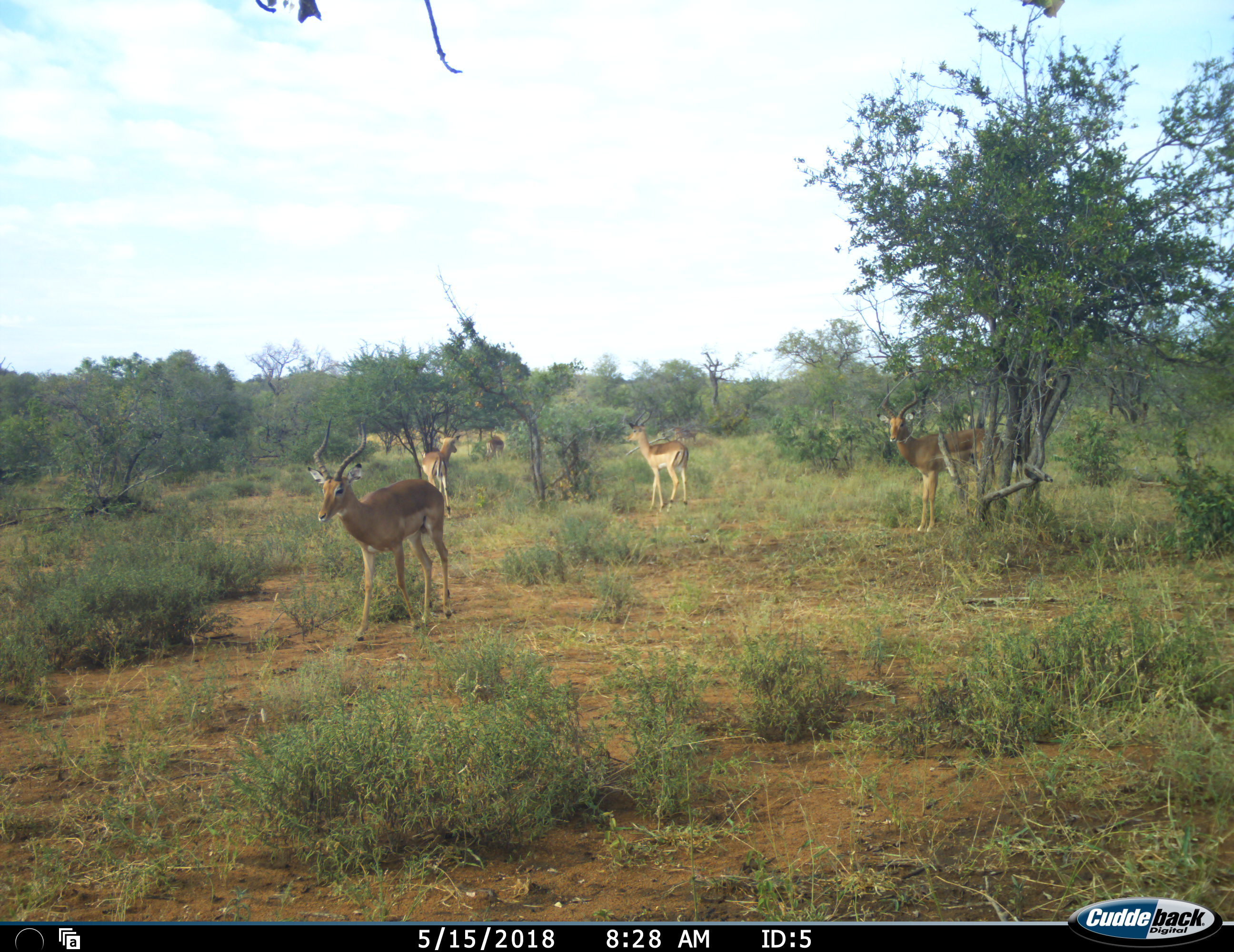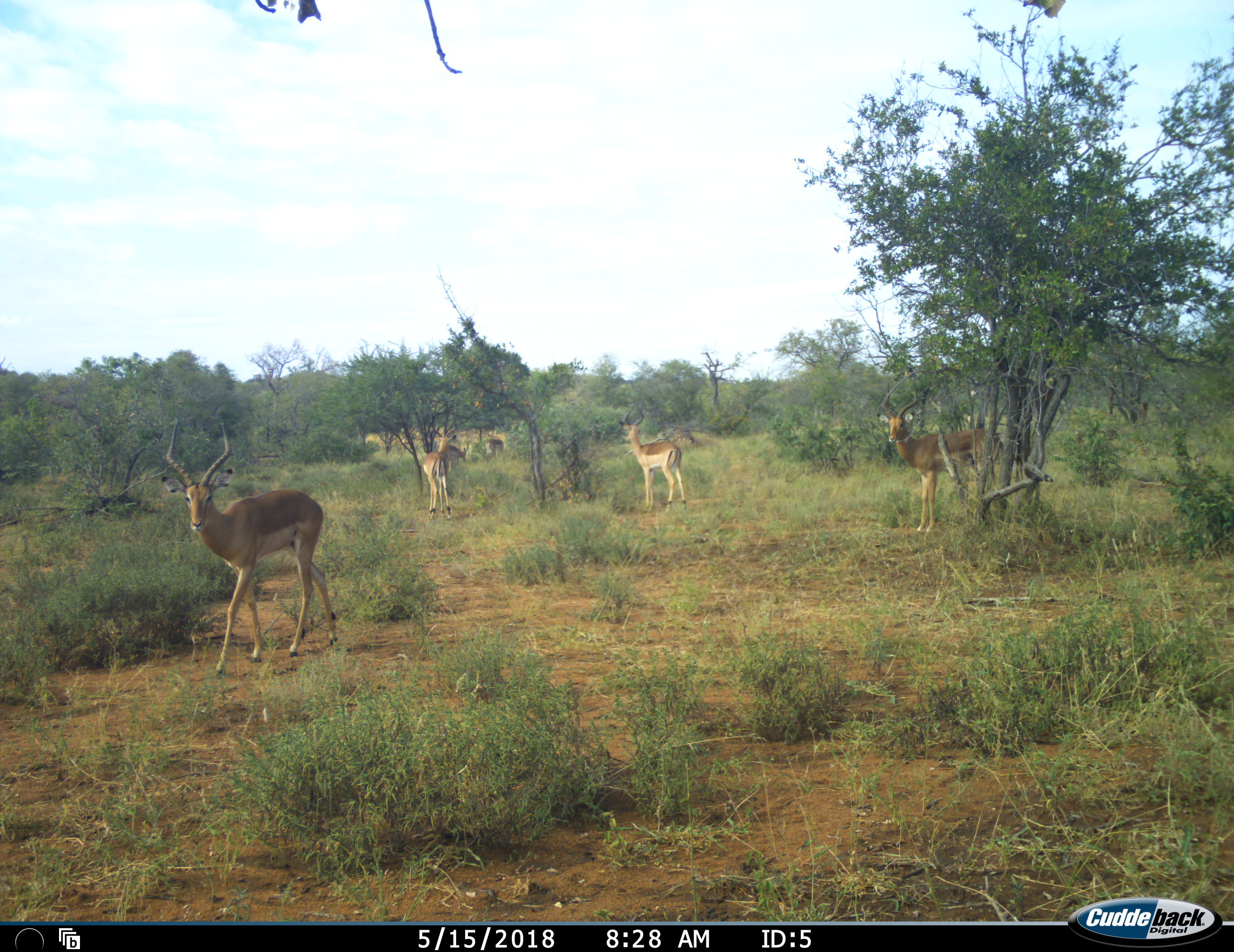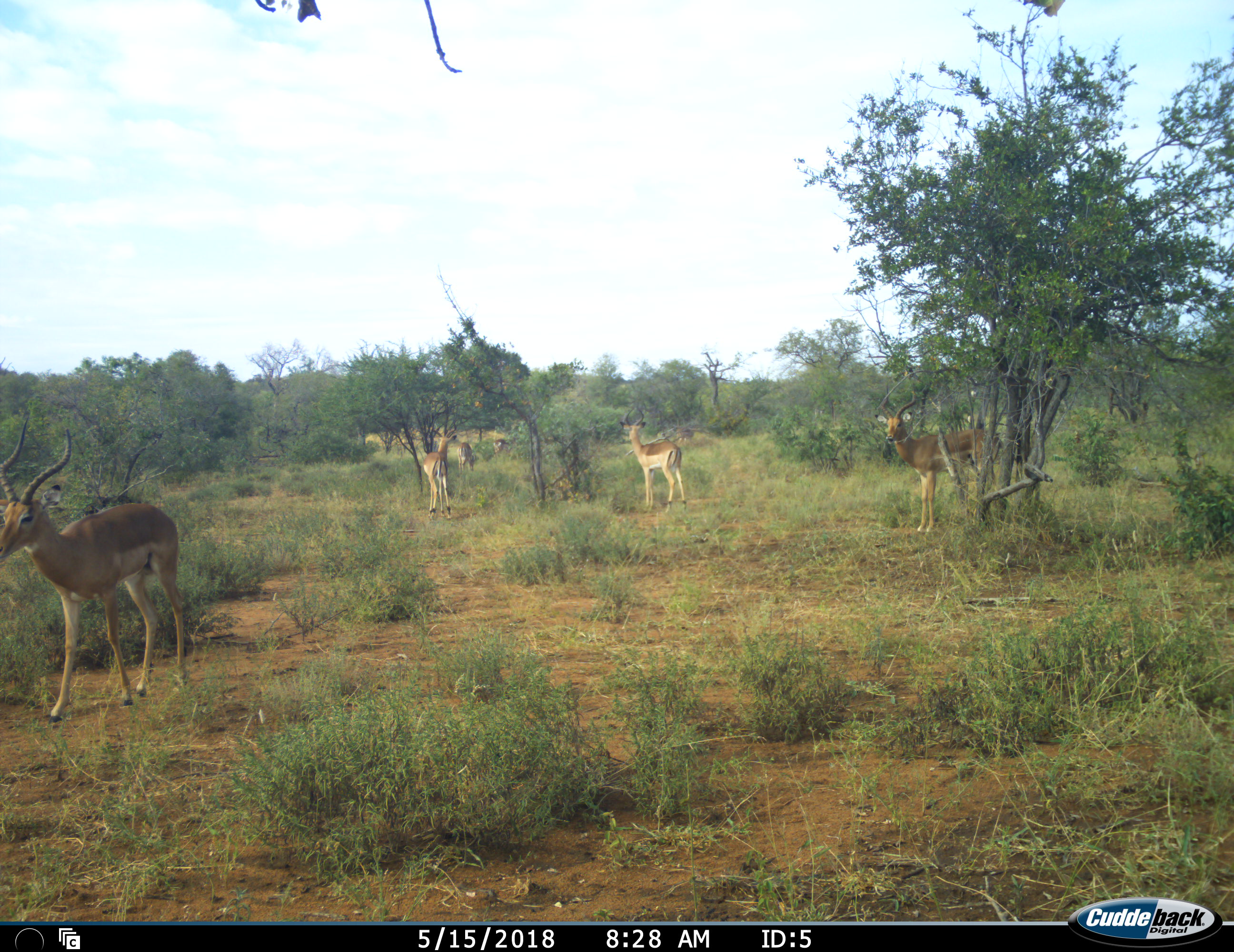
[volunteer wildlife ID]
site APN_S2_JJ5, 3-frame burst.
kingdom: Animalia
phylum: Chordata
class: Mammalia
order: Artiodactyla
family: Bovidae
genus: Aepyceros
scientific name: Aepyceros melampus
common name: impala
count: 6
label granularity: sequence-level